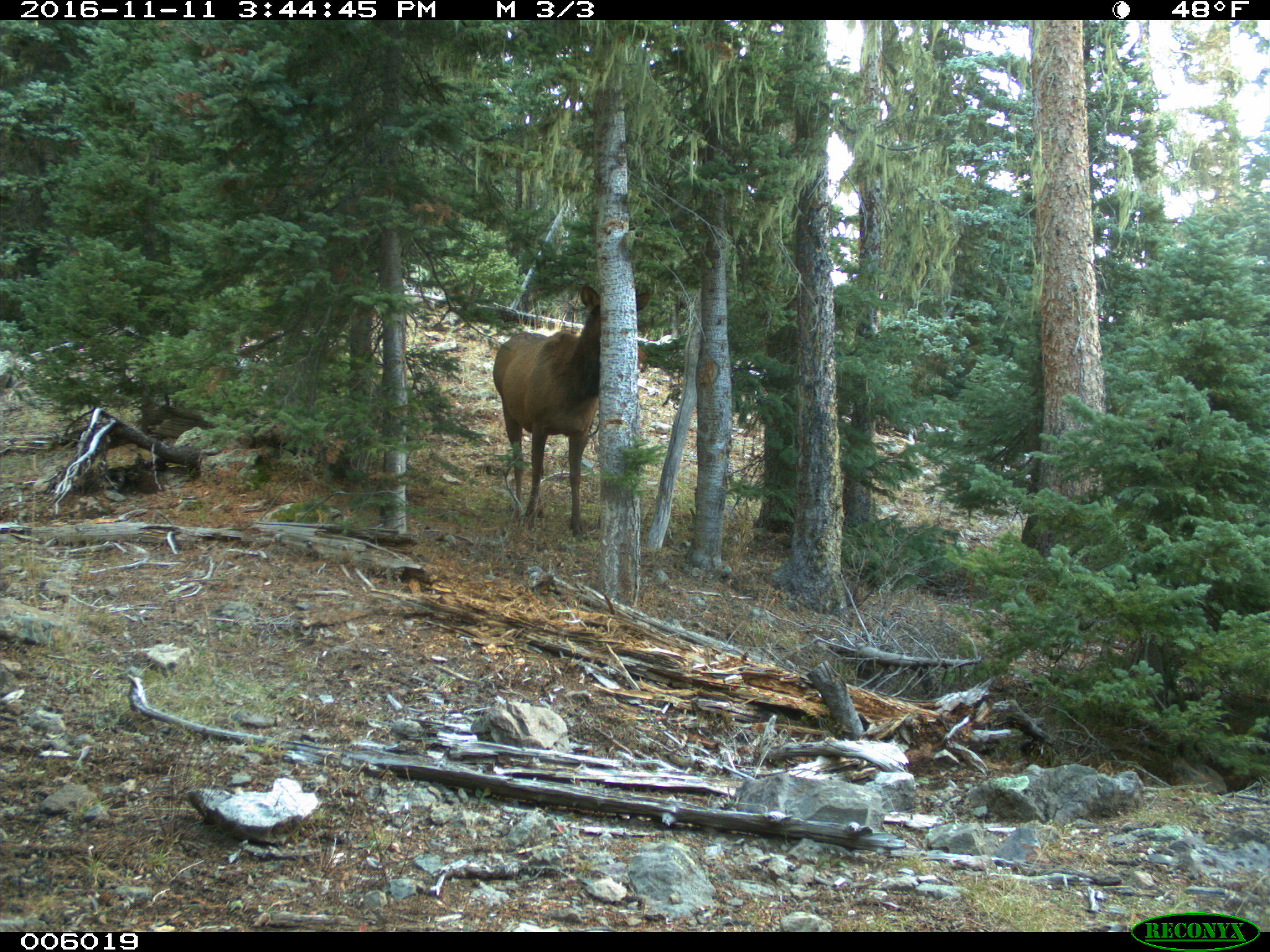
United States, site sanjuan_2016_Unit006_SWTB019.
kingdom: Animalia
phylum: Chordata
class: Mammalia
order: Artiodactyla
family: Cervidae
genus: Cervus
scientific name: Cervus elaphus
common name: red deer